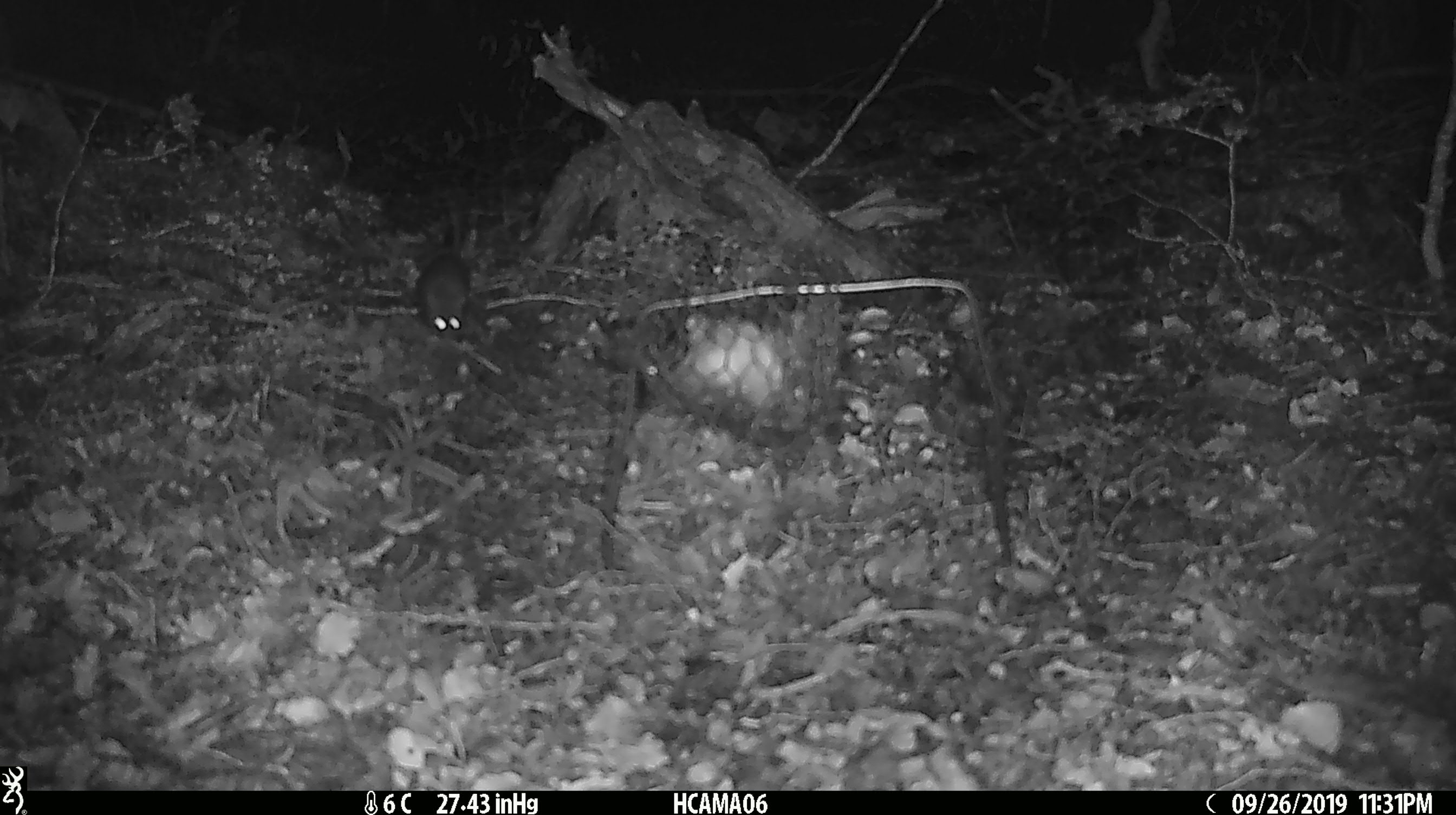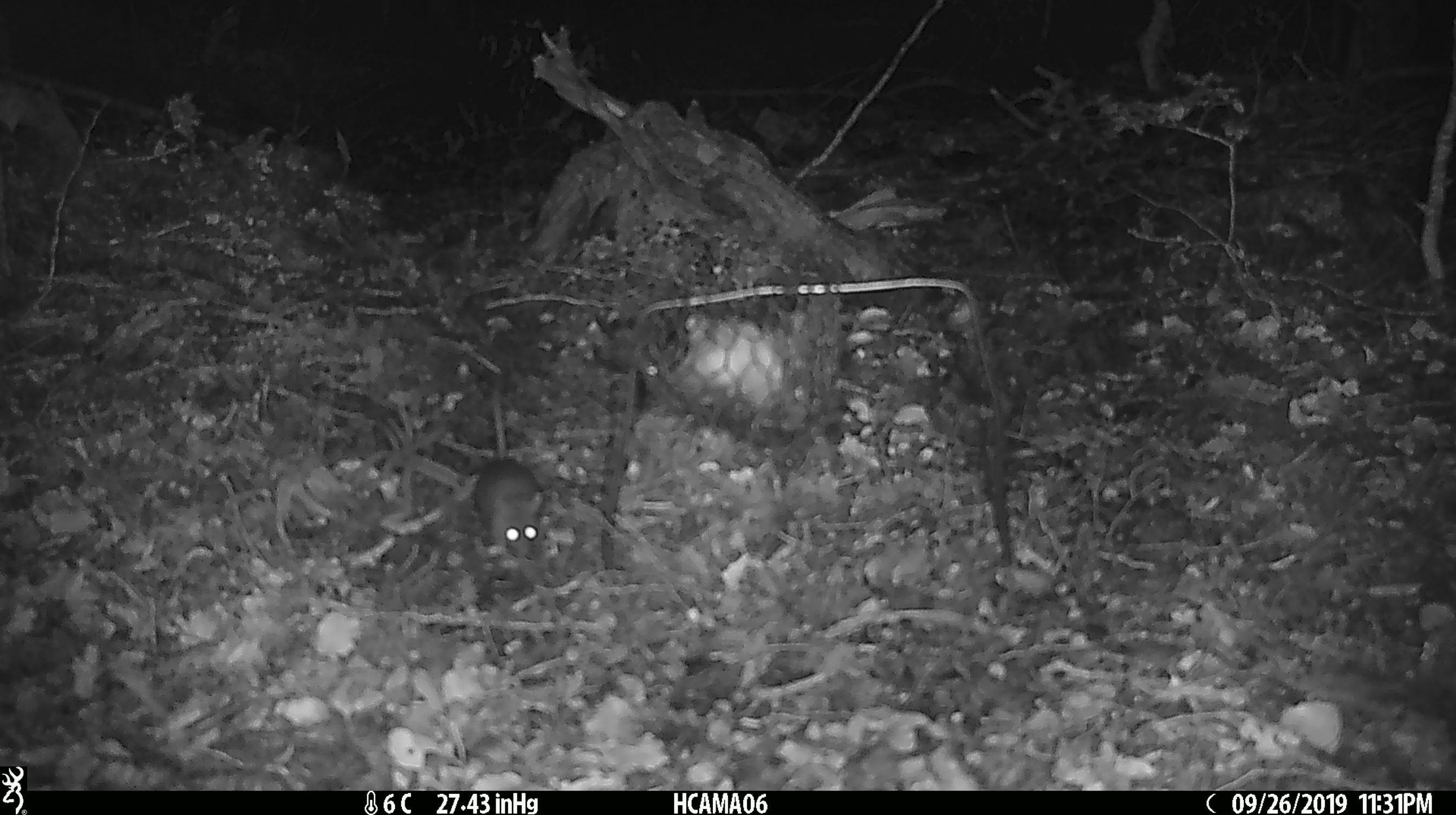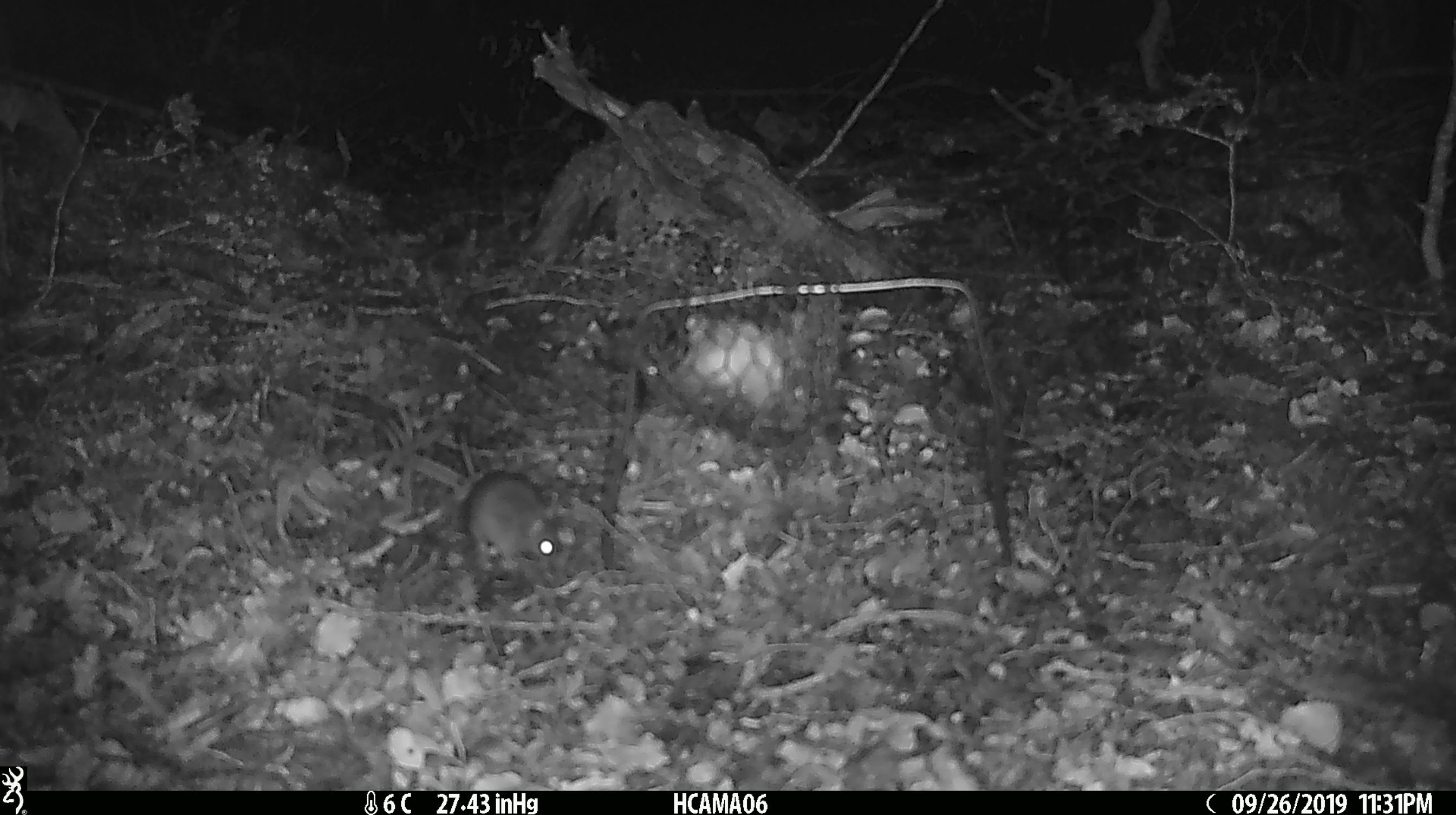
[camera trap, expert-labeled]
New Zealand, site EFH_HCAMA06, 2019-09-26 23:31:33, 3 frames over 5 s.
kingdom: Animalia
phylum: Chordata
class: Mammalia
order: Rodentia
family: Muridae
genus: Mus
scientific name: Mus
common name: mouse